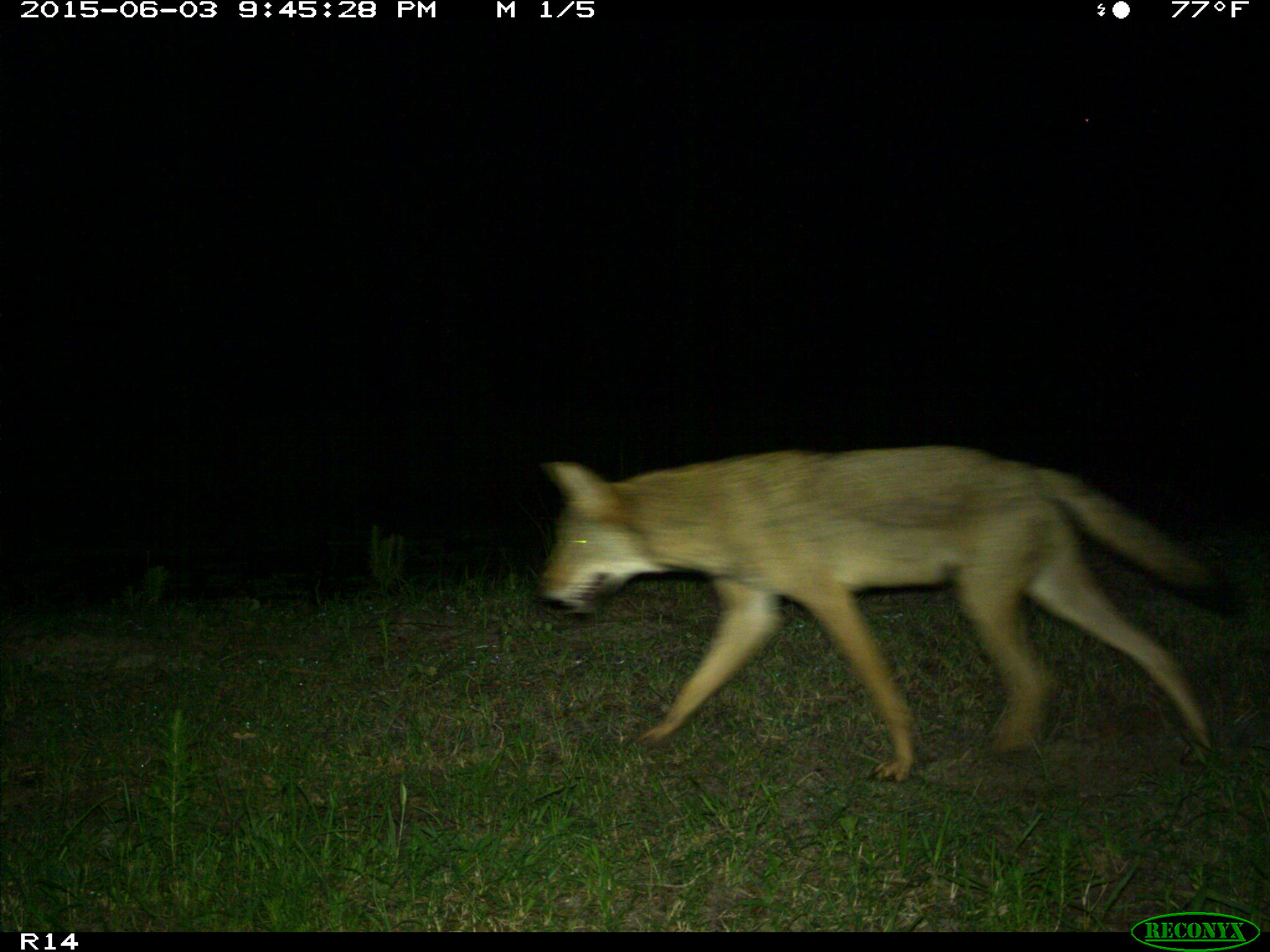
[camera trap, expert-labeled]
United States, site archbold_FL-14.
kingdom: Animalia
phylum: Chordata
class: Mammalia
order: Carnivora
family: Canidae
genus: Canis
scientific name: Canis latrans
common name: coyote